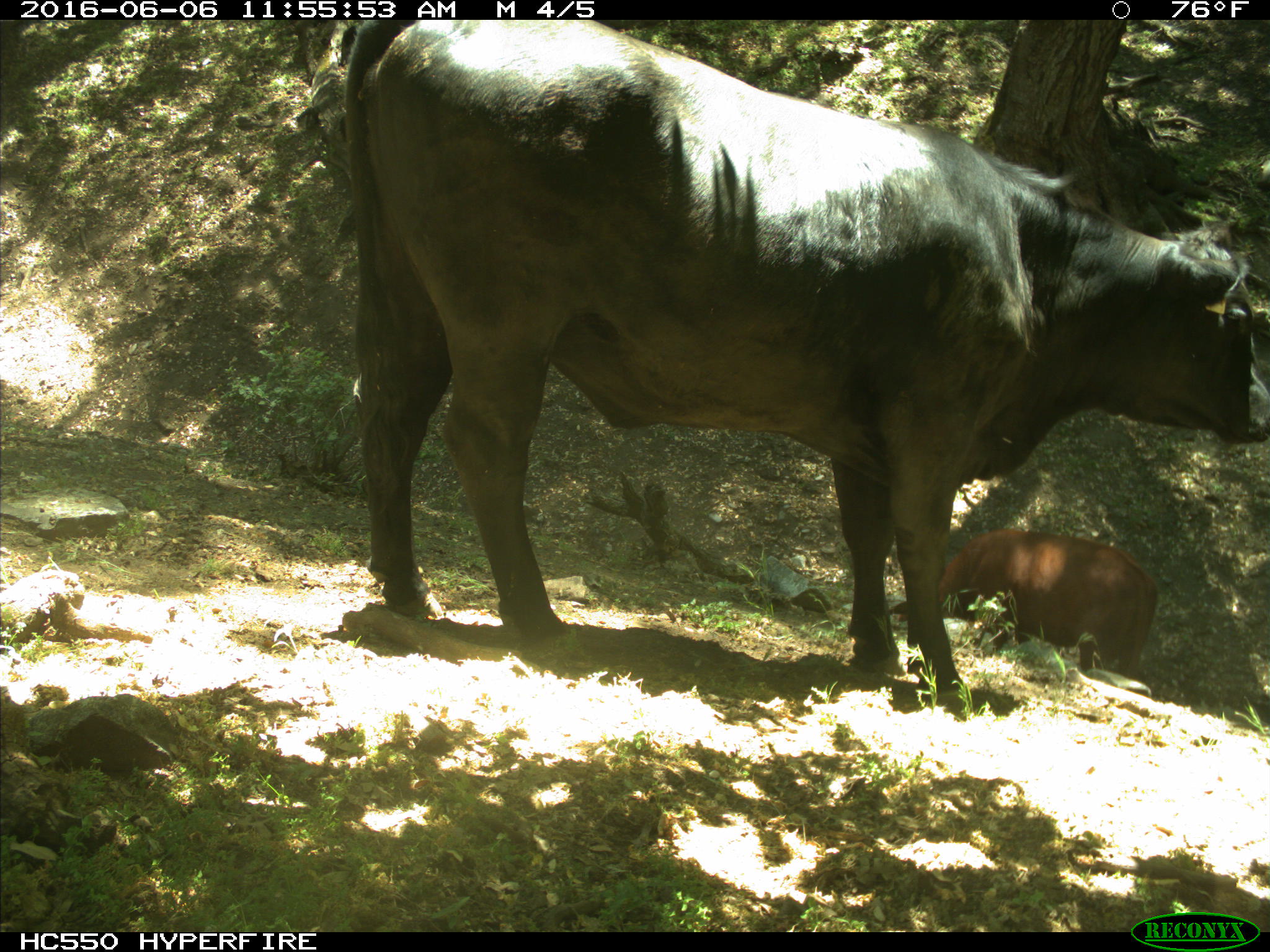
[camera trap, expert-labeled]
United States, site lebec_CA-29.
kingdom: Animalia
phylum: Chordata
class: Mammalia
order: Artiodactyla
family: Bovidae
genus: Bos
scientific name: Bos taurus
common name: domestic cow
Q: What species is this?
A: Bos taurus (domestic cow).